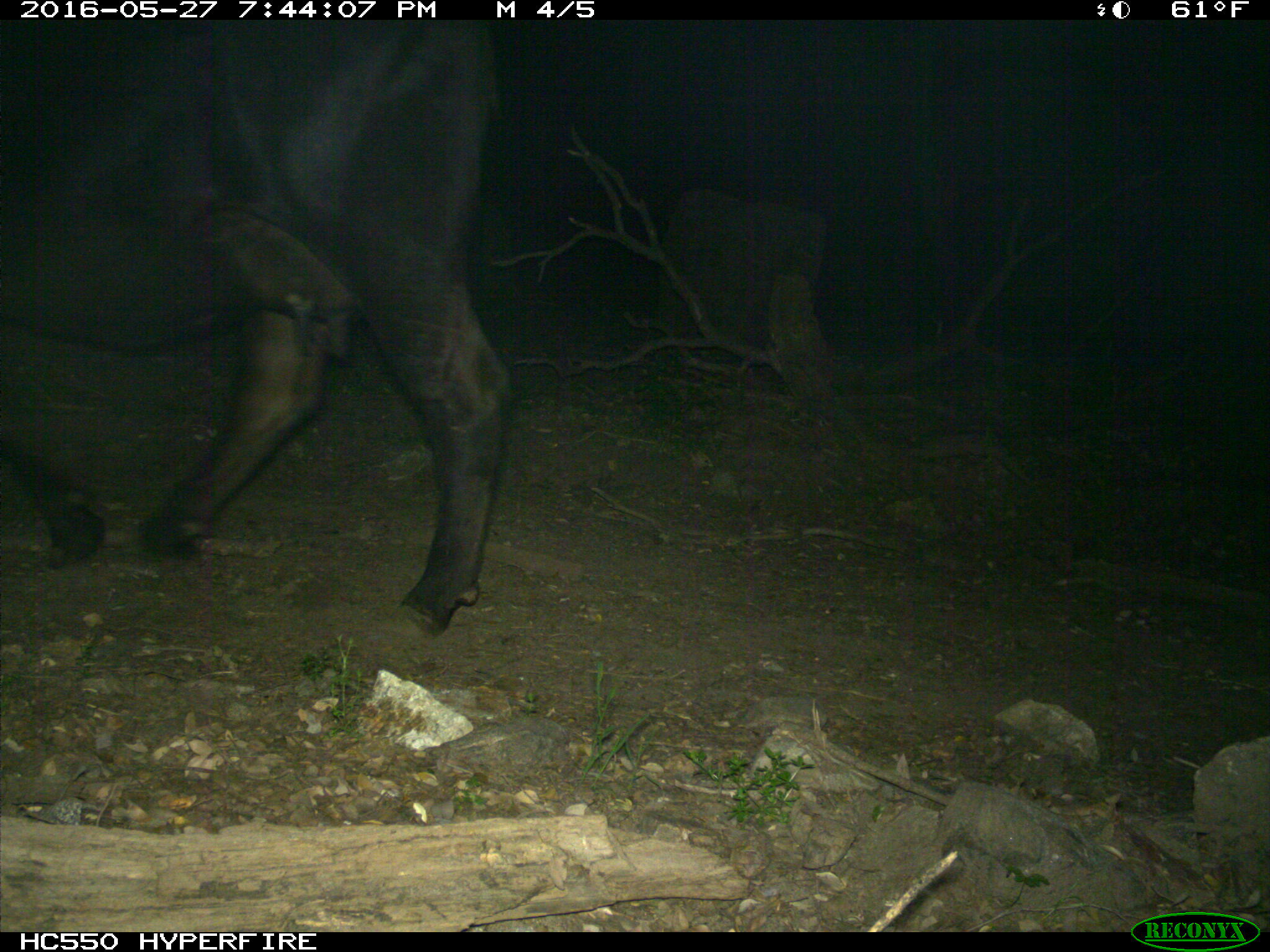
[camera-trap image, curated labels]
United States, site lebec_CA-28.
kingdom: Animalia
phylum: Chordata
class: Mammalia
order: Artiodactyla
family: Bovidae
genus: Bos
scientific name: Bos taurus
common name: domestic cow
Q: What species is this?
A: Bos taurus (domestic cow).